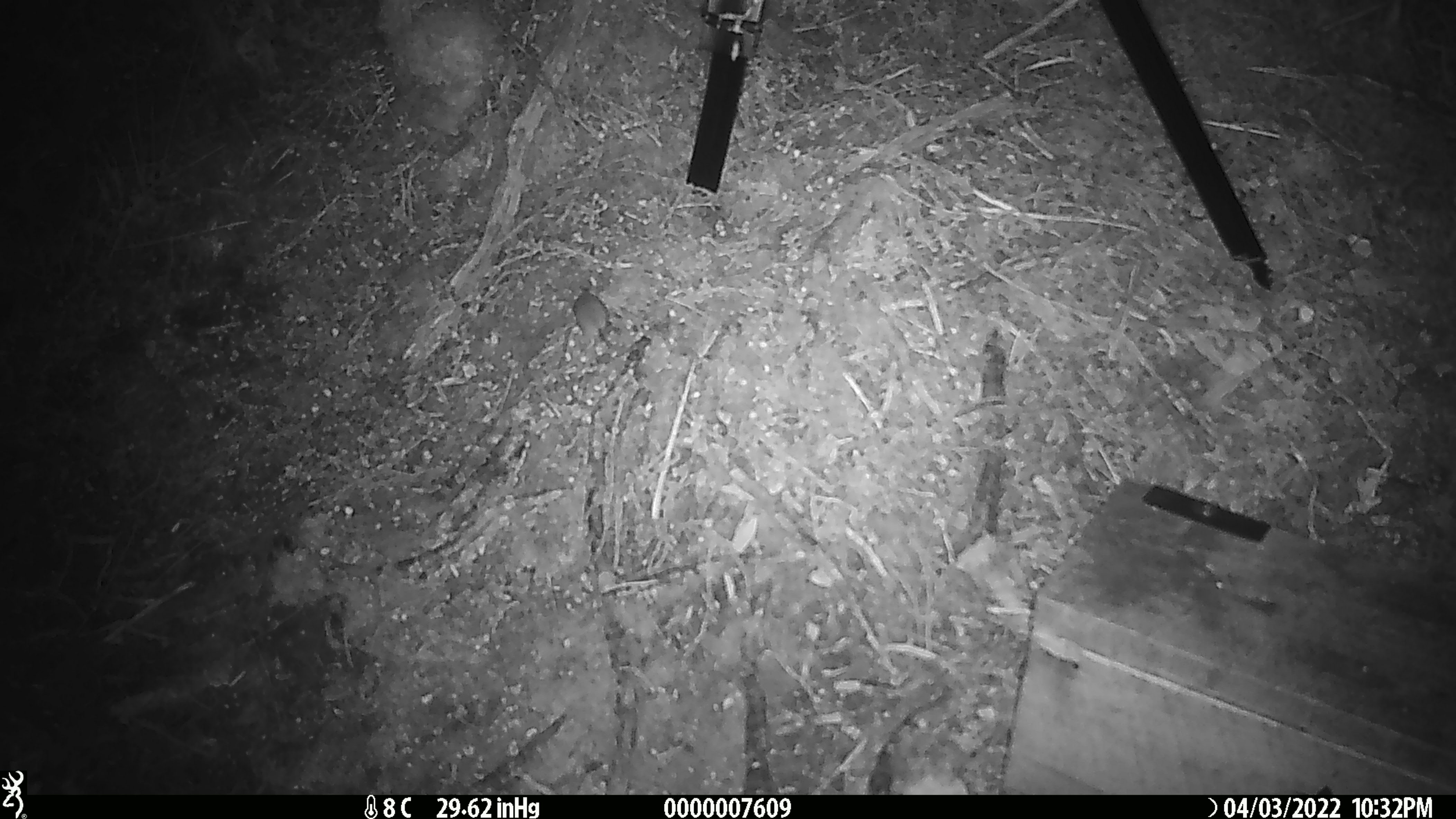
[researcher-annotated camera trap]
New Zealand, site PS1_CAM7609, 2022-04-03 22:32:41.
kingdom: Animalia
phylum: Chordata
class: Mammalia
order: Rodentia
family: Muridae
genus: Mus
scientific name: Mus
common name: mouse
Mouse (Mus).